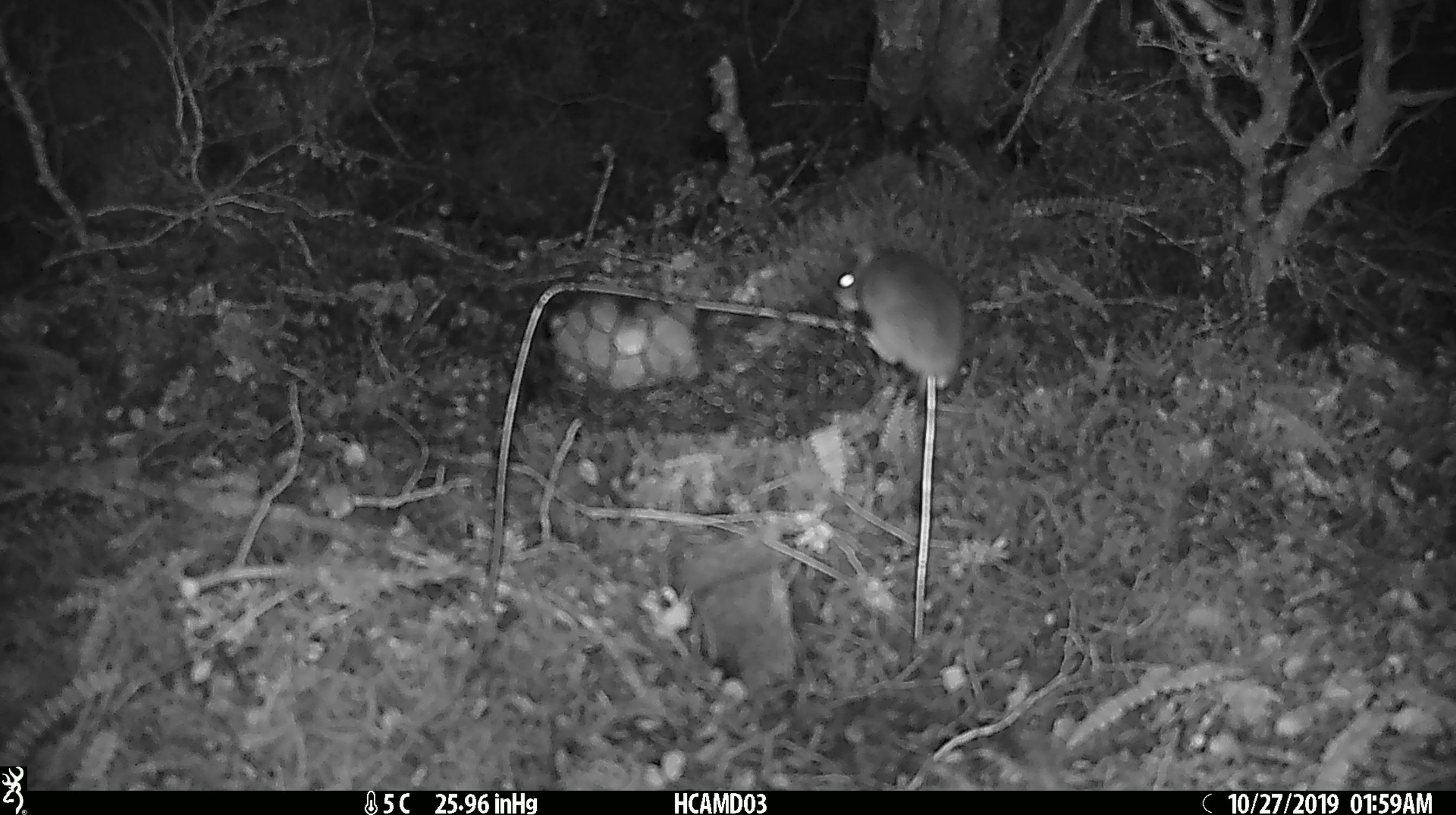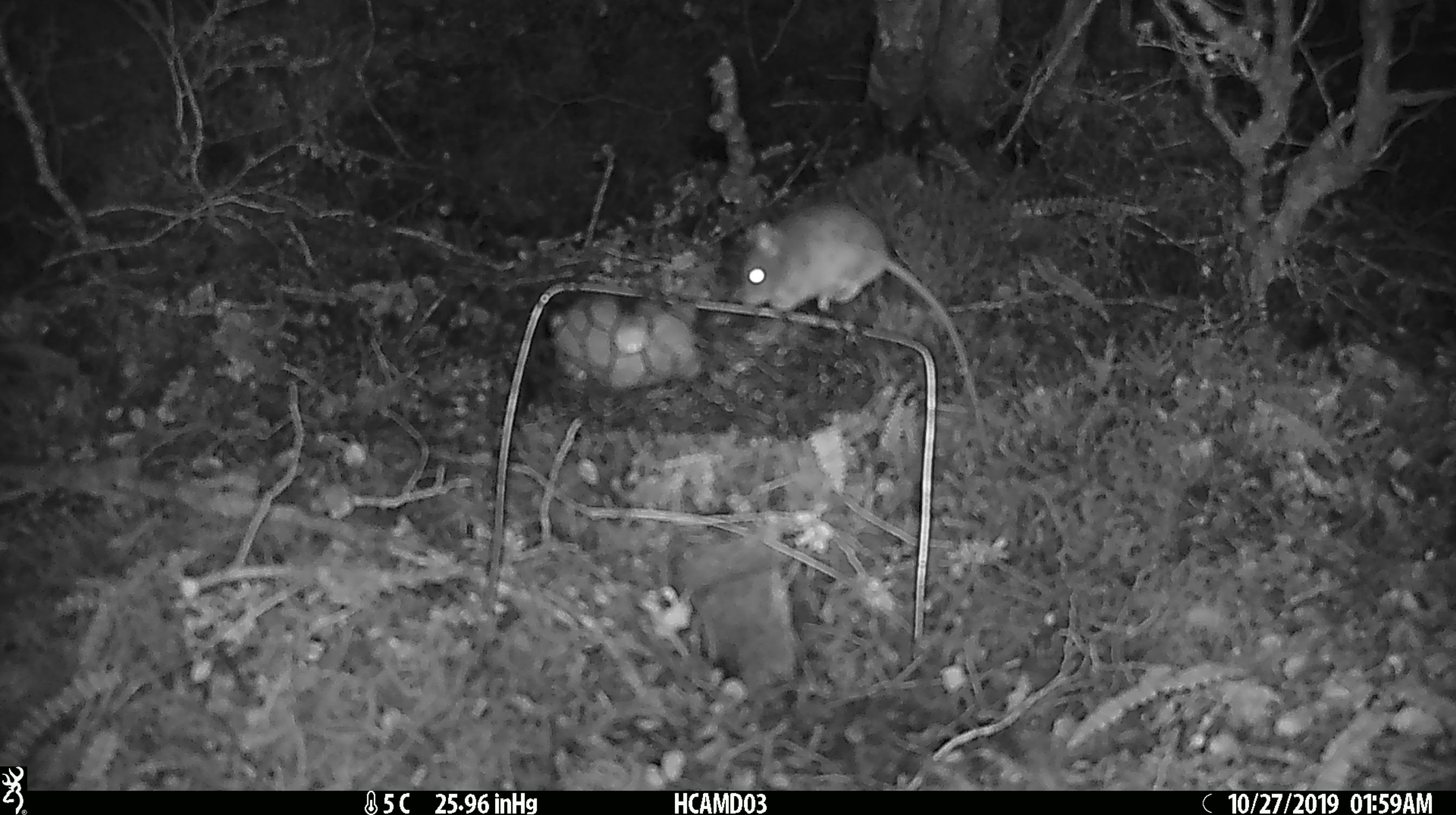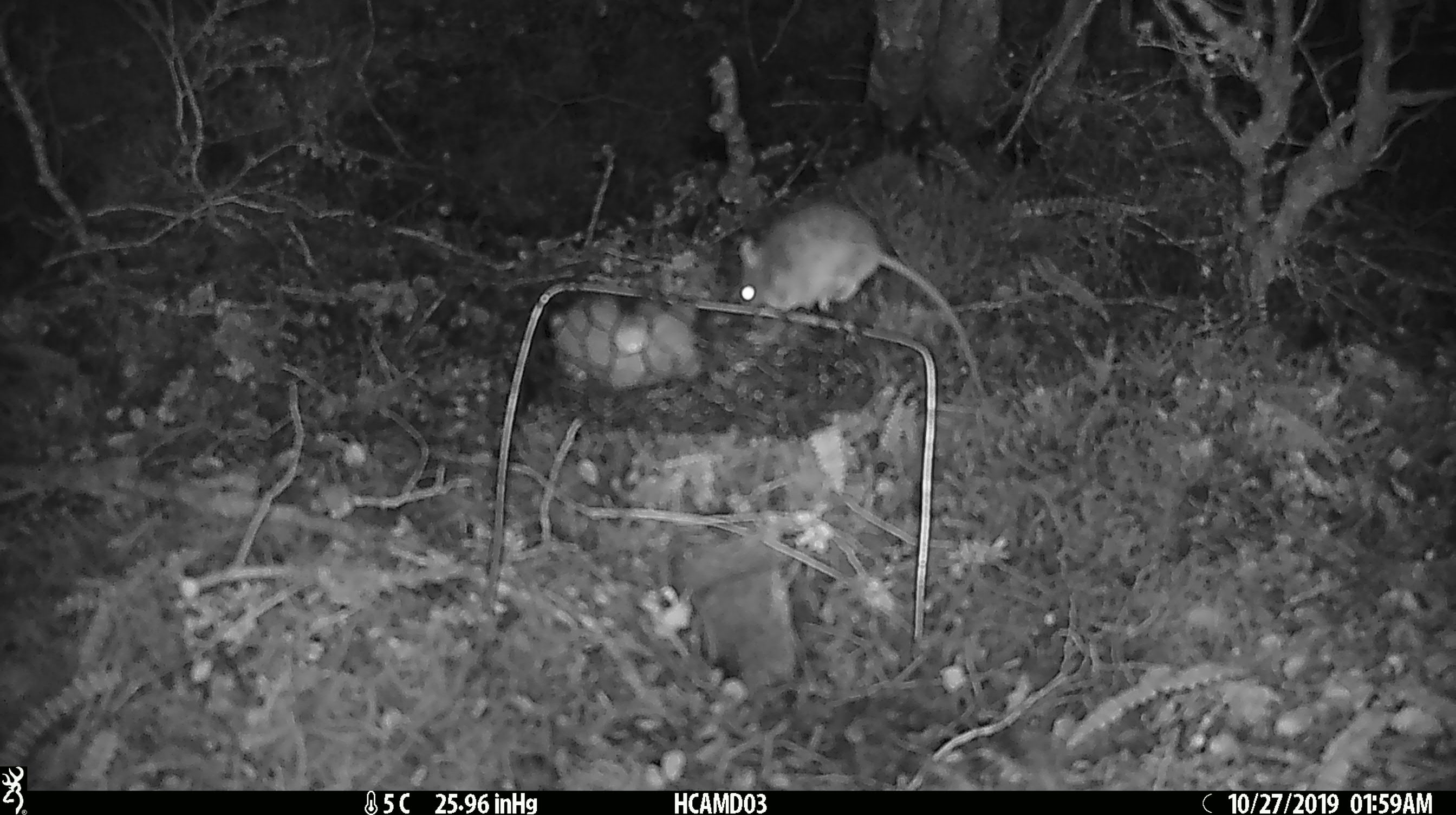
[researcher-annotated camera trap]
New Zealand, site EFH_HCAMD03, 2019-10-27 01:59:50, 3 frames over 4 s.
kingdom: Animalia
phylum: Chordata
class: Mammalia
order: Rodentia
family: Muridae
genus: Mus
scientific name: Mus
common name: mouse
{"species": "mouse (Mus)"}